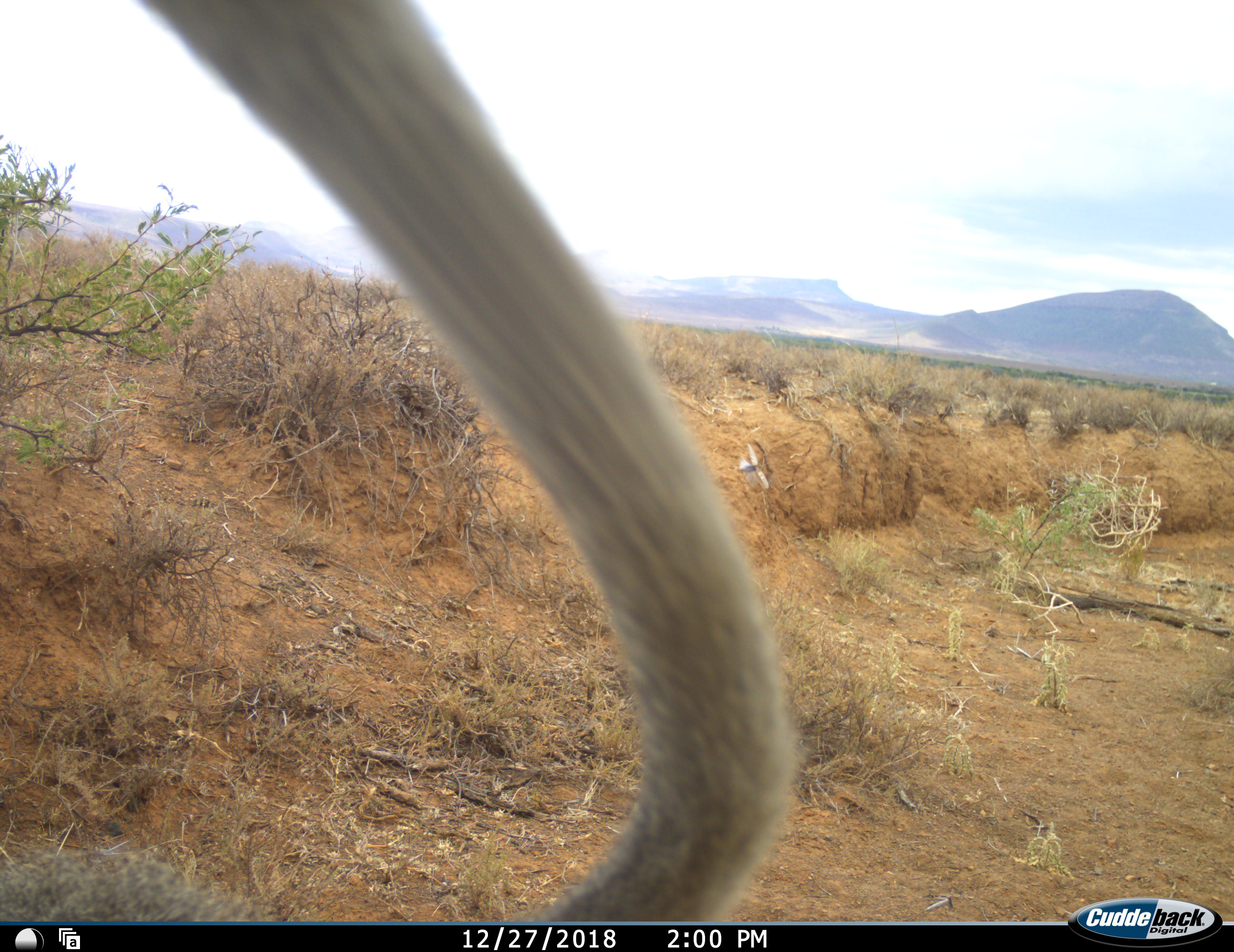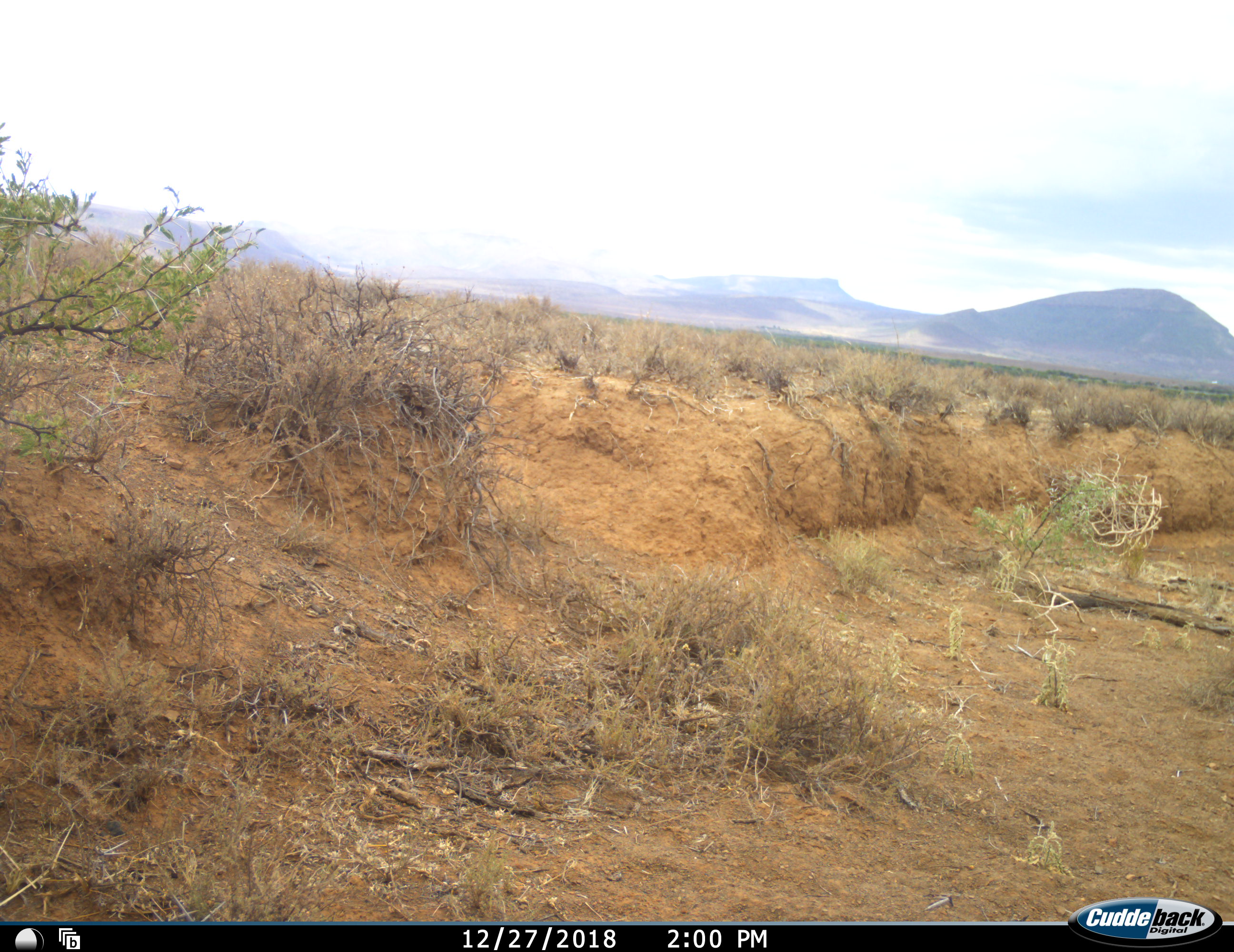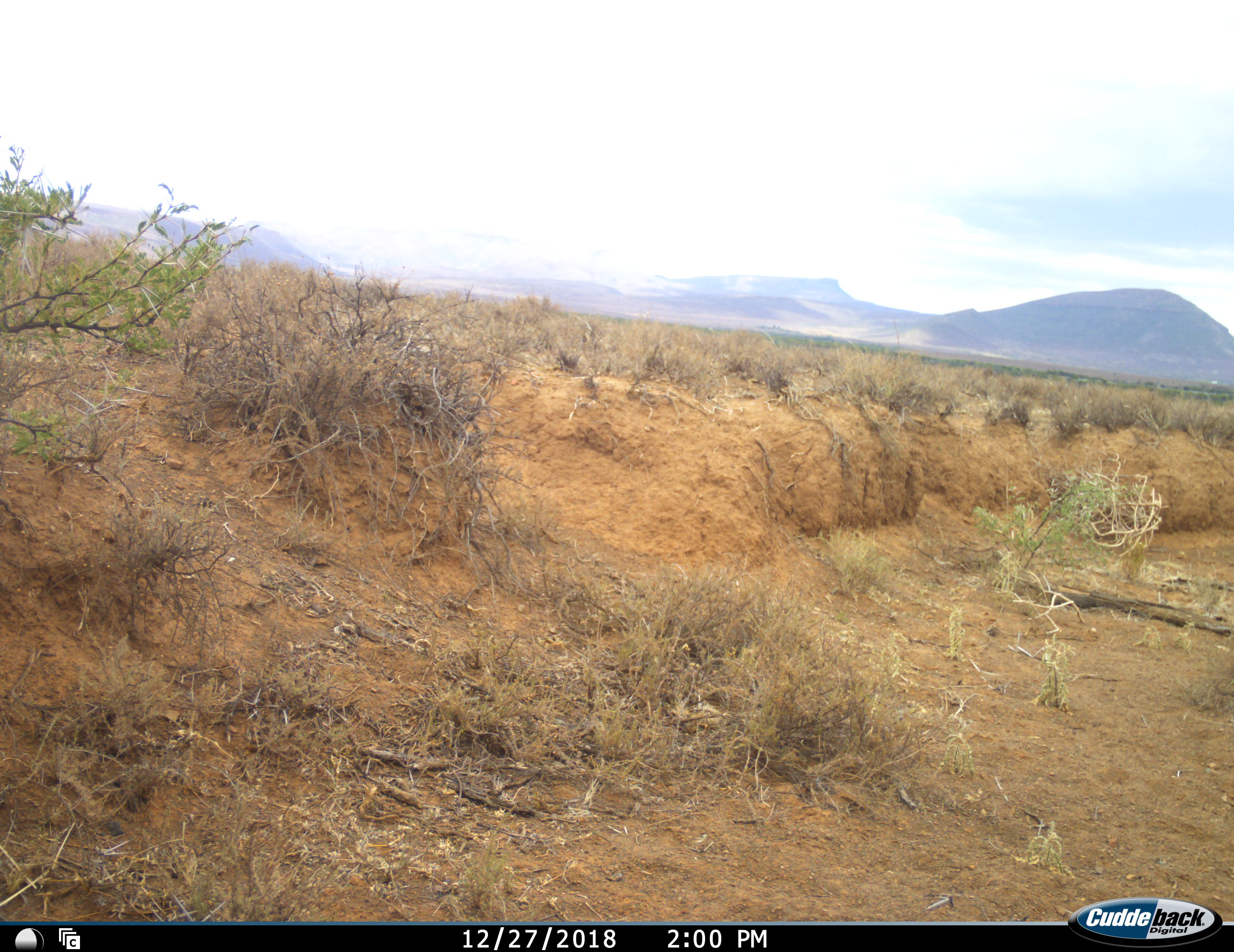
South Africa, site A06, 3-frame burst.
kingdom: Animalia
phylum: Chordata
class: Mammalia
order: Primates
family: Cercopithecidae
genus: Chlorocebus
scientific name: Chlorocebus pygerythrus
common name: vervet monkey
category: monkeyvervet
Monkeyvervet (vervet monkey) (Chlorocebus pygerythrus), count 1. Behavior (volunteer vote fractions): standing 0%, resting 12%, moving 88%, interacting 0%. Young present (vote fraction): 0%. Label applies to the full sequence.